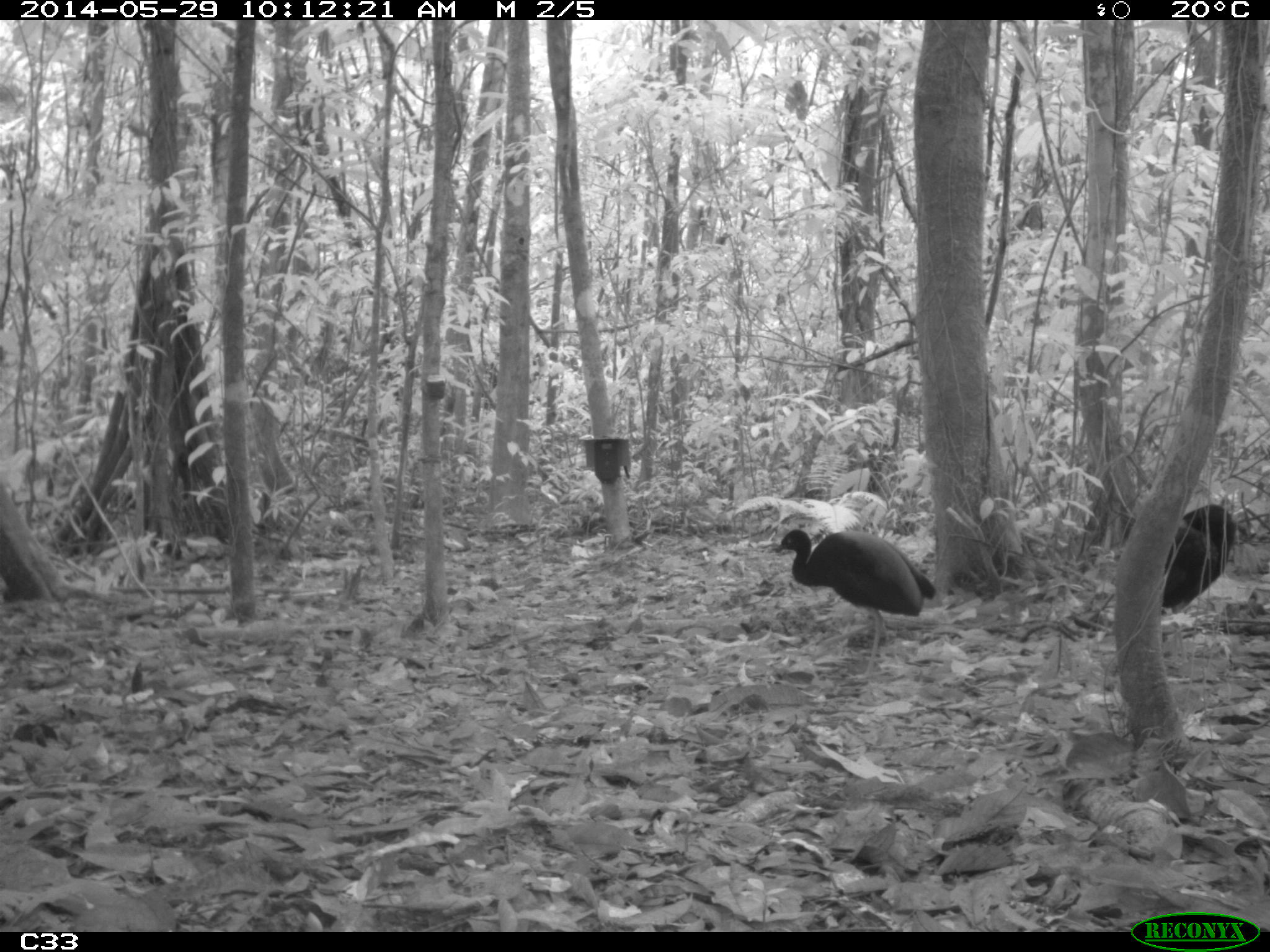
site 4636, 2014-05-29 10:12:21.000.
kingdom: Animalia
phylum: Chordata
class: Aves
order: Gruiformes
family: Psophiidae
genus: Psophia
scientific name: Psophia crepitans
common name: gray-winged trumpeter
Psophia crepitans (gray-winged trumpeter), count 5, age adult.